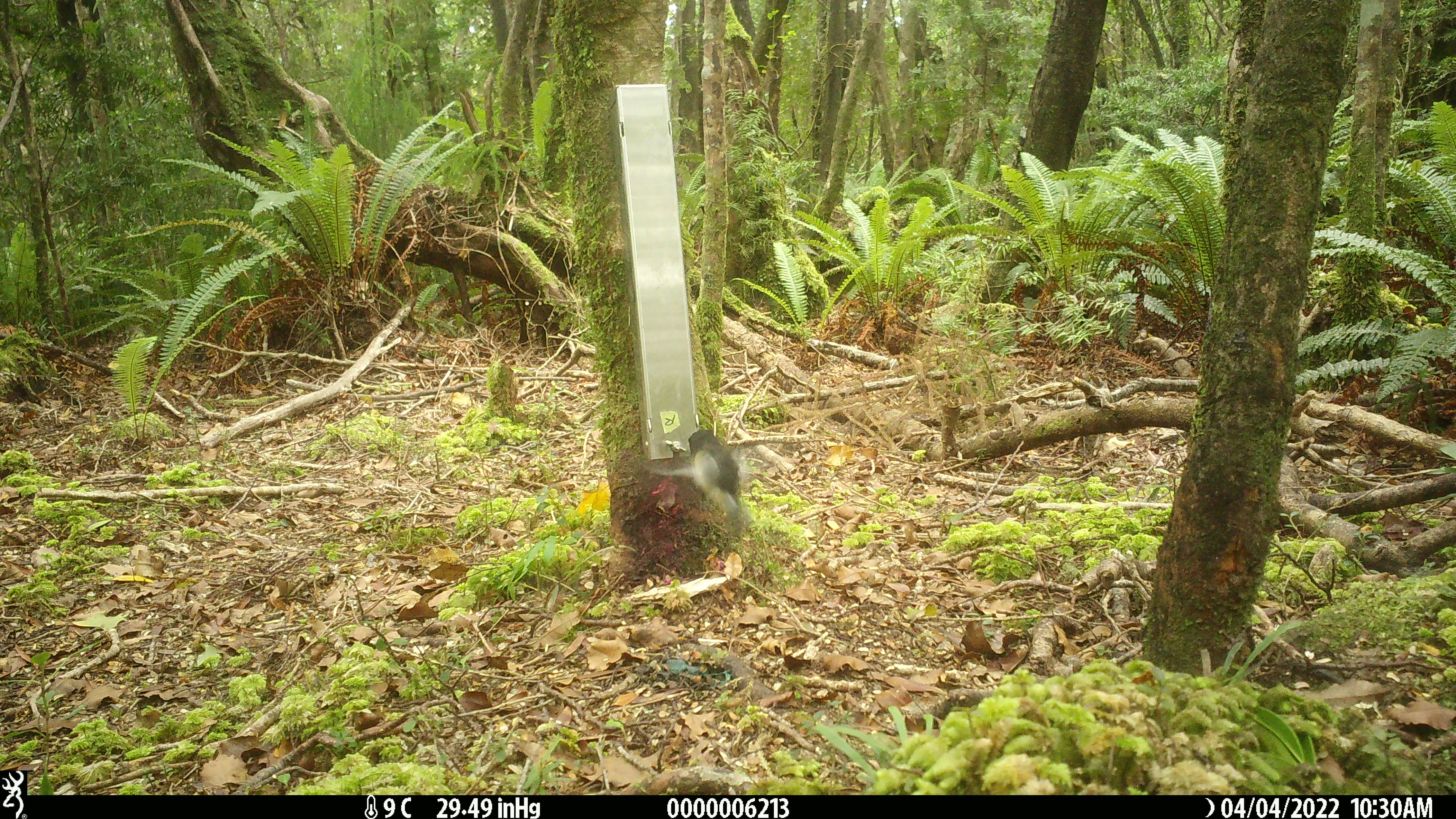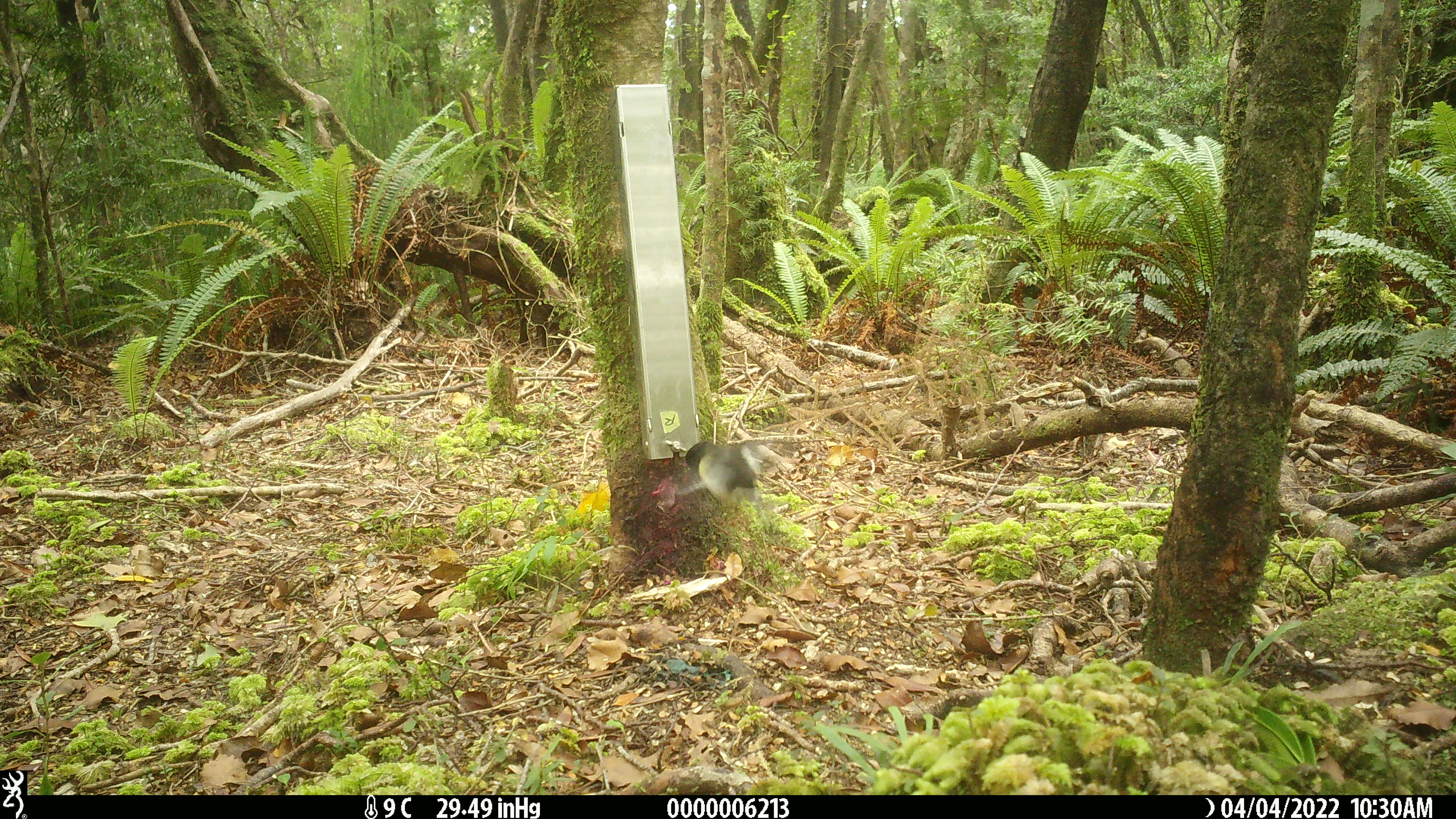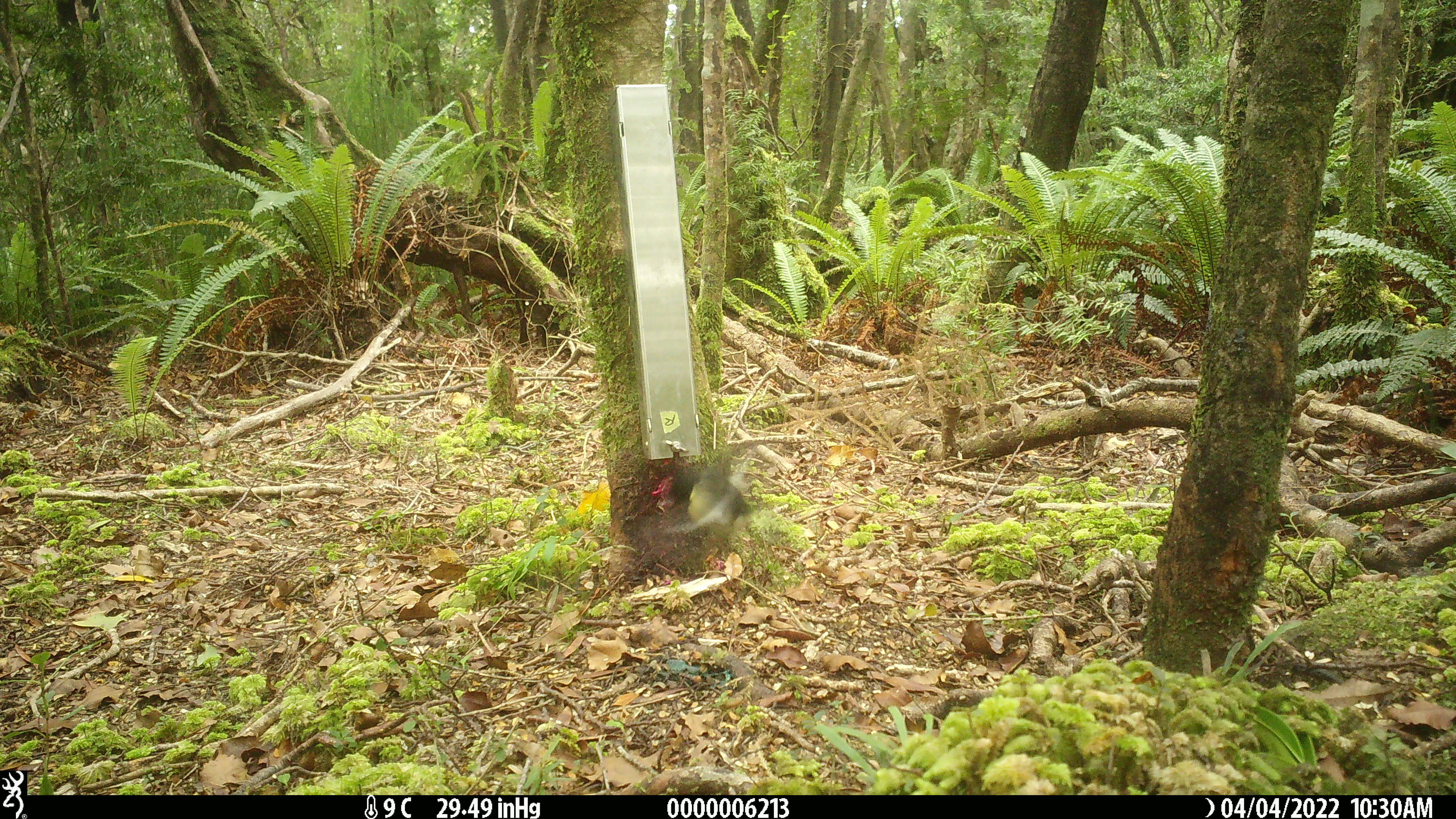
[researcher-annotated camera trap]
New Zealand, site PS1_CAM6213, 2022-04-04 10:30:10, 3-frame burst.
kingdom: Animalia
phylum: Chordata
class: Aves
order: Passeriformes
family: Petroicidae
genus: Petroica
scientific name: Petroica macrocephala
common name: tomtit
Tomtit (Petroica macrocephala).